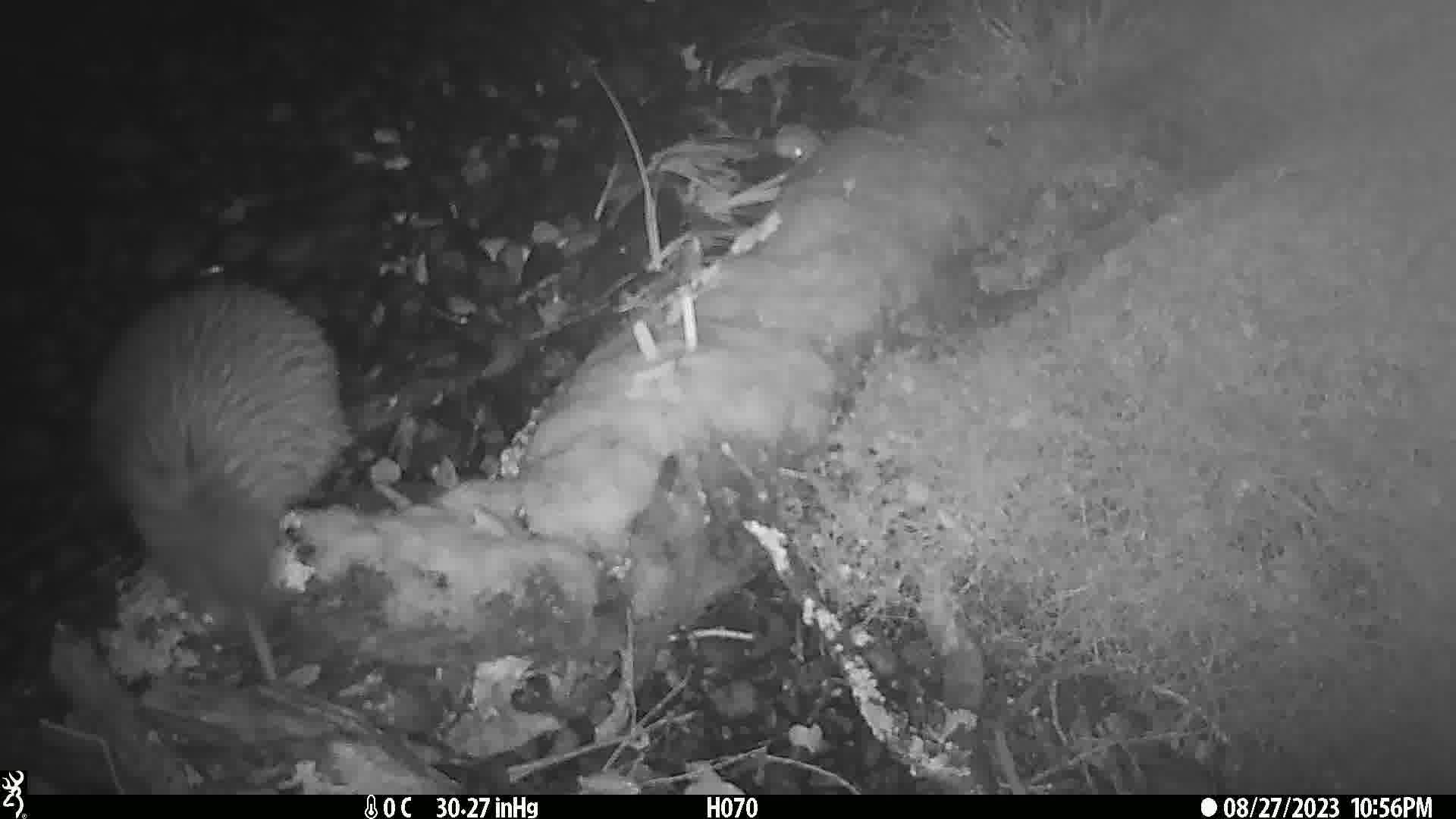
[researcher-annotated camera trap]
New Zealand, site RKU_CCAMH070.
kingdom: Animalia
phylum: Chordata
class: Aves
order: Apterygiformes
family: Apterygidae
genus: Apteryx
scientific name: Apteryx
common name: kiwi